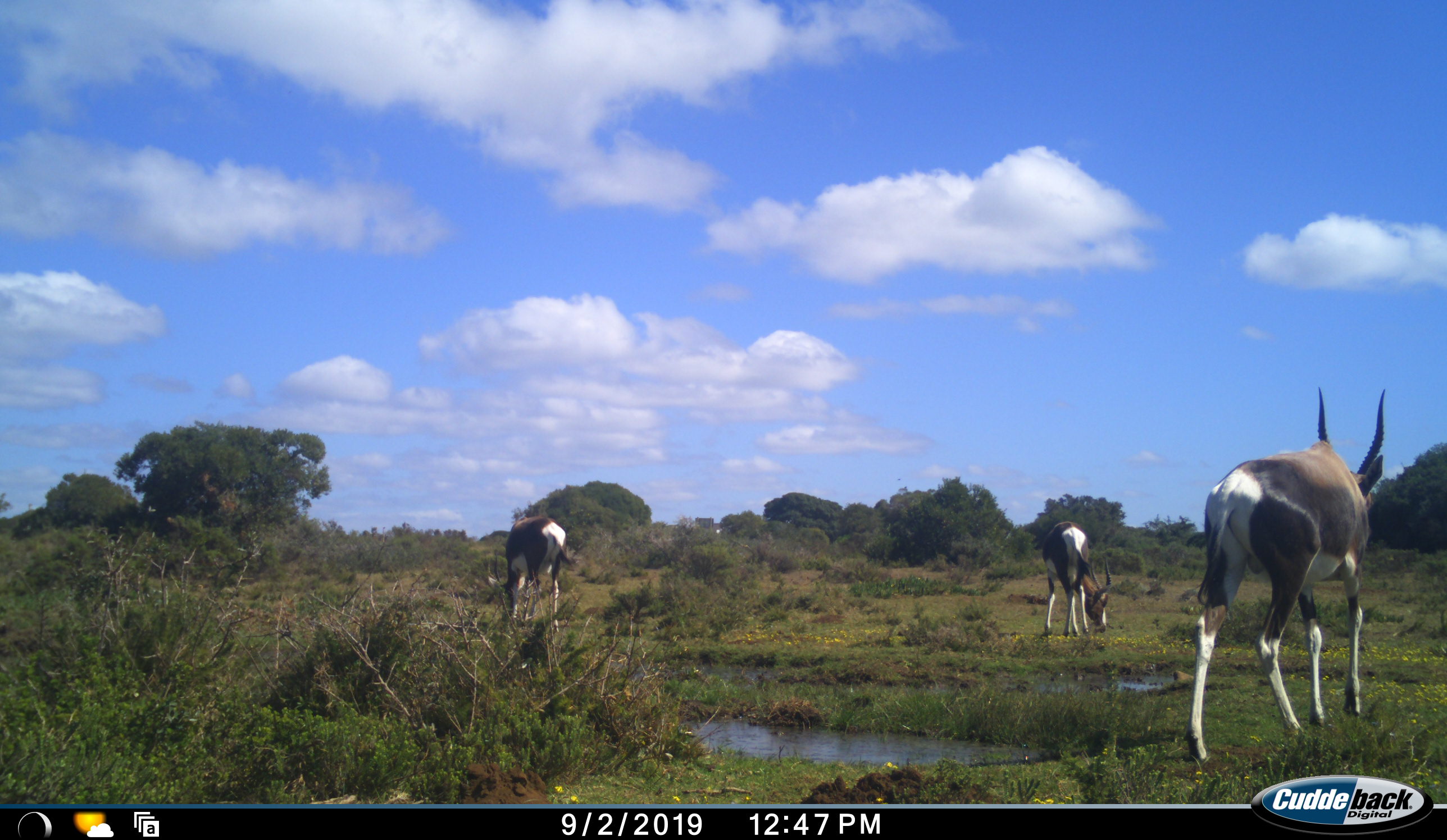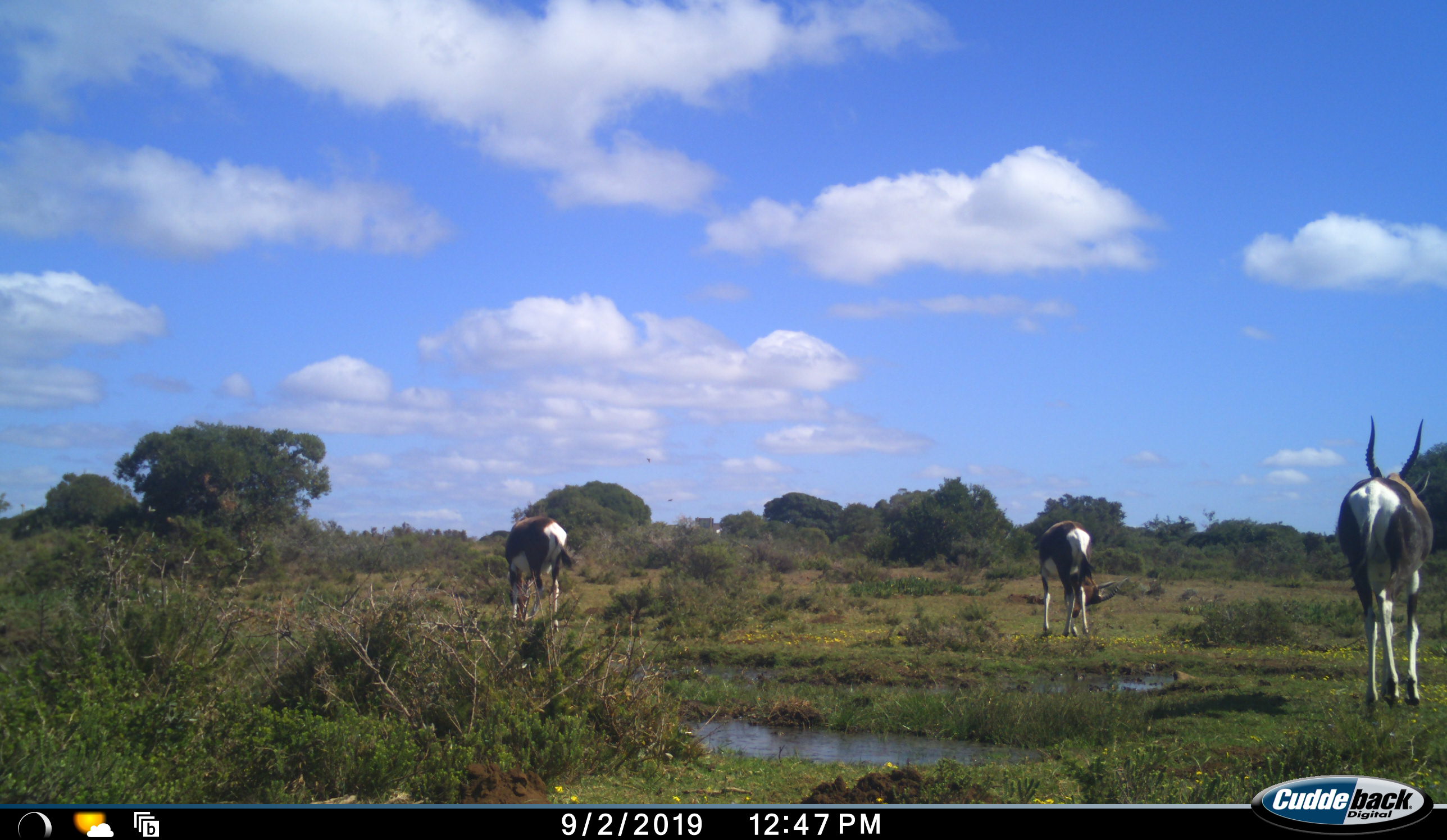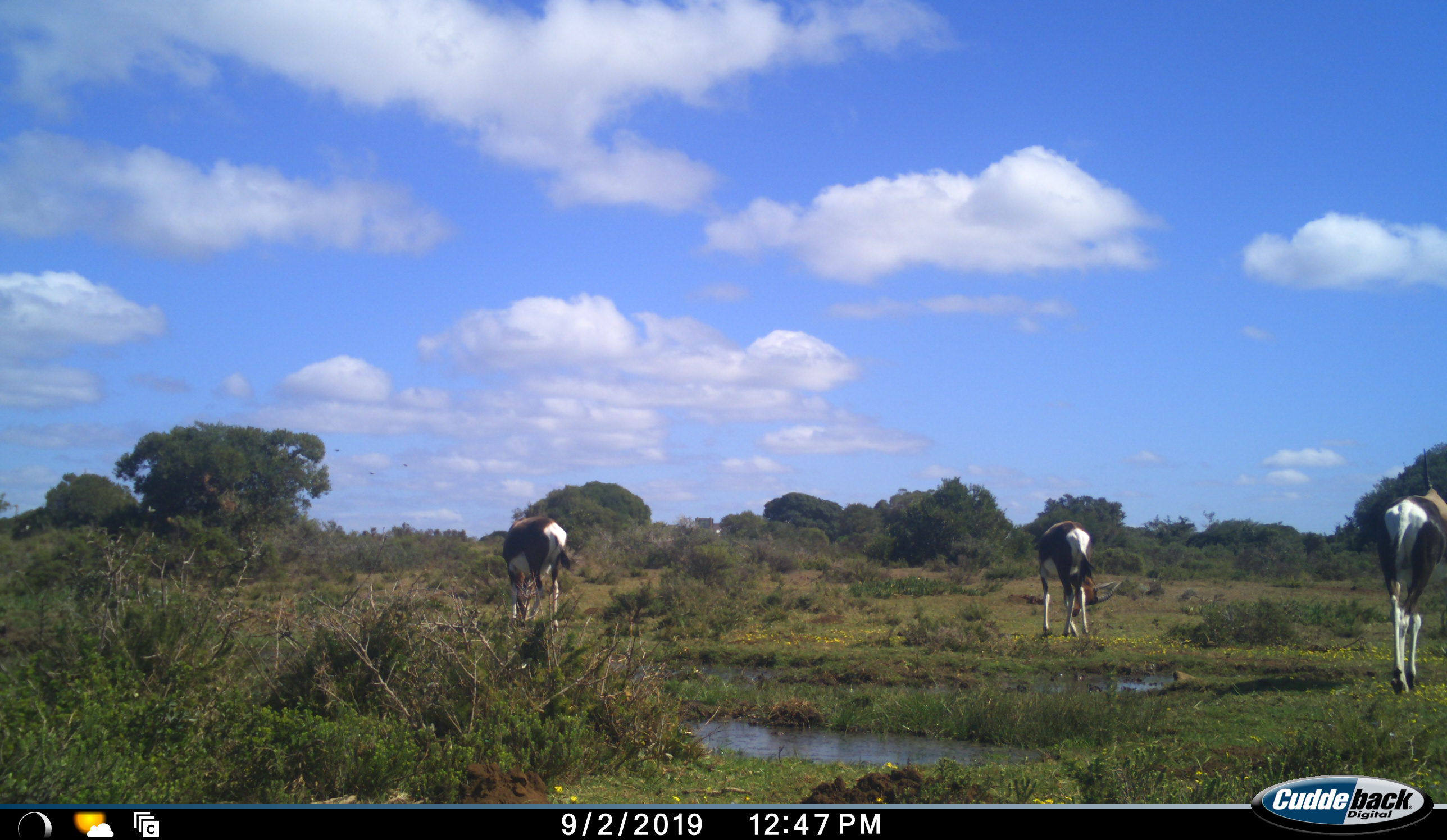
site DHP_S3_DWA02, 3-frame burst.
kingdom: Animalia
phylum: Chordata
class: Mammalia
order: Artiodactyla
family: Bovidae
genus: Damaliscus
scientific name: Damaliscus pygargus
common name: bontebok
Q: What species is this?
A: Bontebok (Damaliscus pygargus).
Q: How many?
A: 3.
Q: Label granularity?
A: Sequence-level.